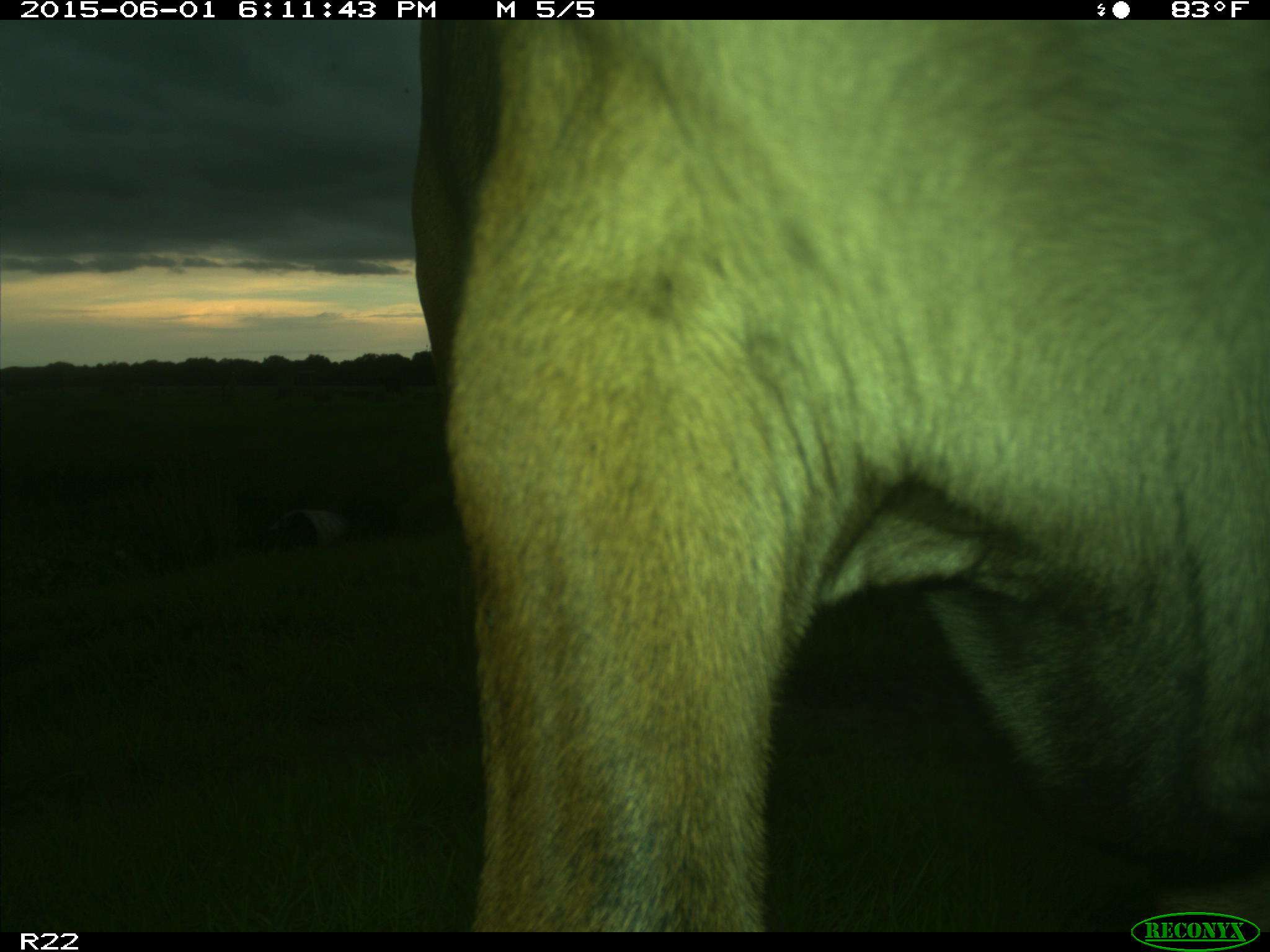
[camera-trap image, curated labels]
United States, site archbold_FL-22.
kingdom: Animalia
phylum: Chordata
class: Mammalia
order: Artiodactyla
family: Bovidae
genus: Bos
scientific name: Bos taurus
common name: domestic cow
Bos taurus (domestic cow).